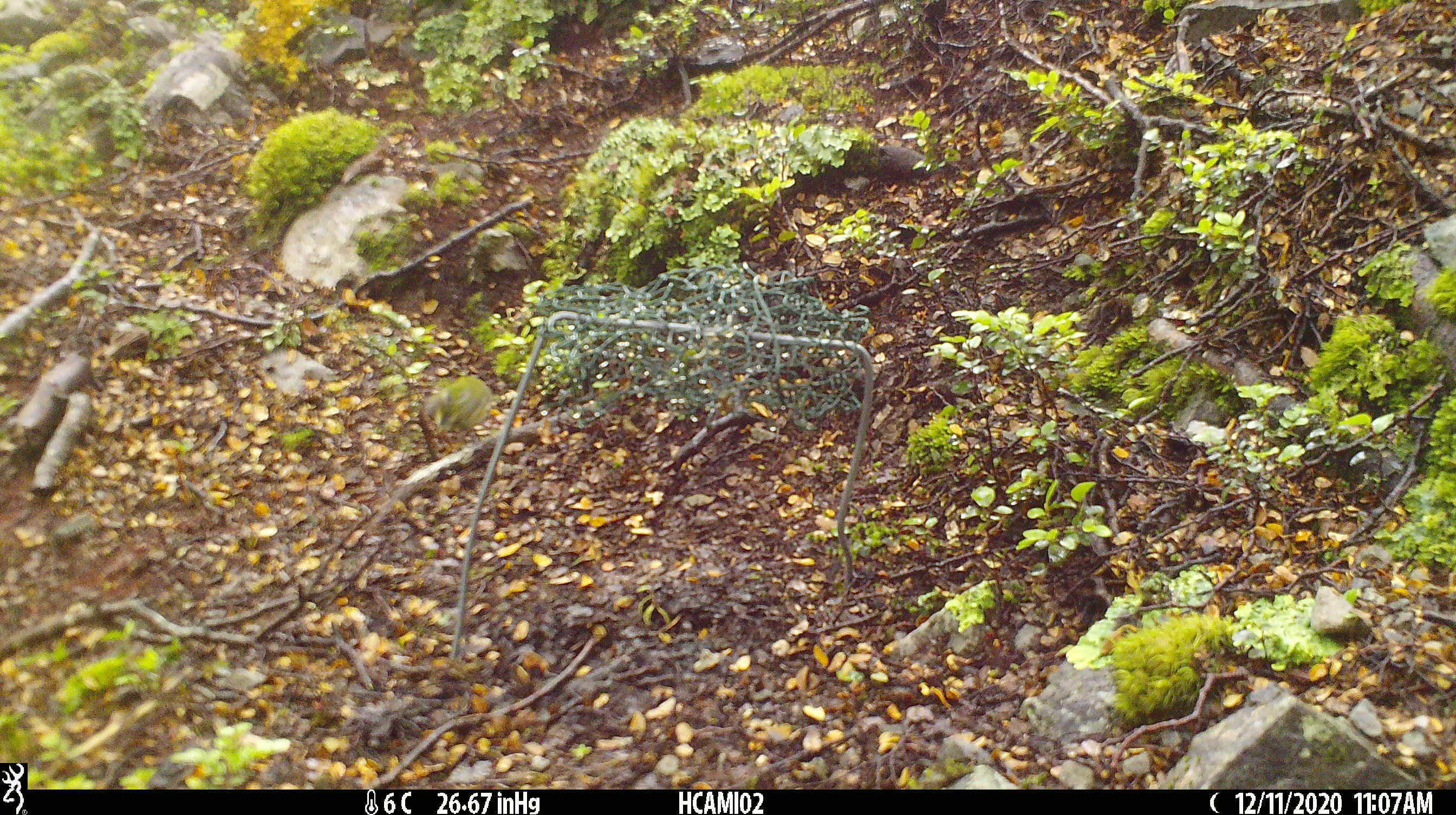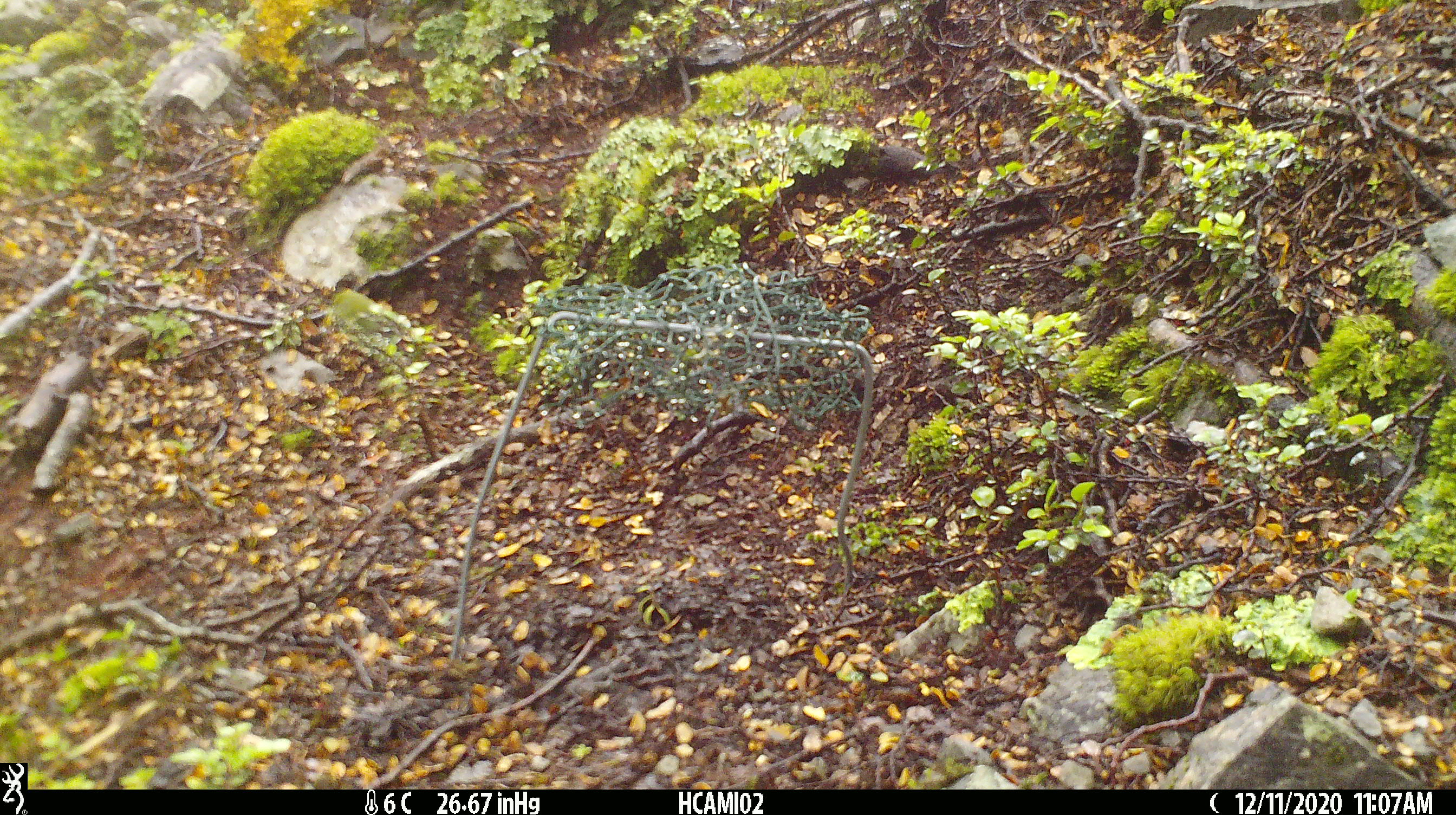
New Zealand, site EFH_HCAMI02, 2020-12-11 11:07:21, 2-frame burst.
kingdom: Animalia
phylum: Chordata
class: Aves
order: Passeriformes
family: Acanthisittidae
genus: Acanthisitta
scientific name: Acanthisitta chloris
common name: rifleman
Rifleman (Acanthisitta chloris).